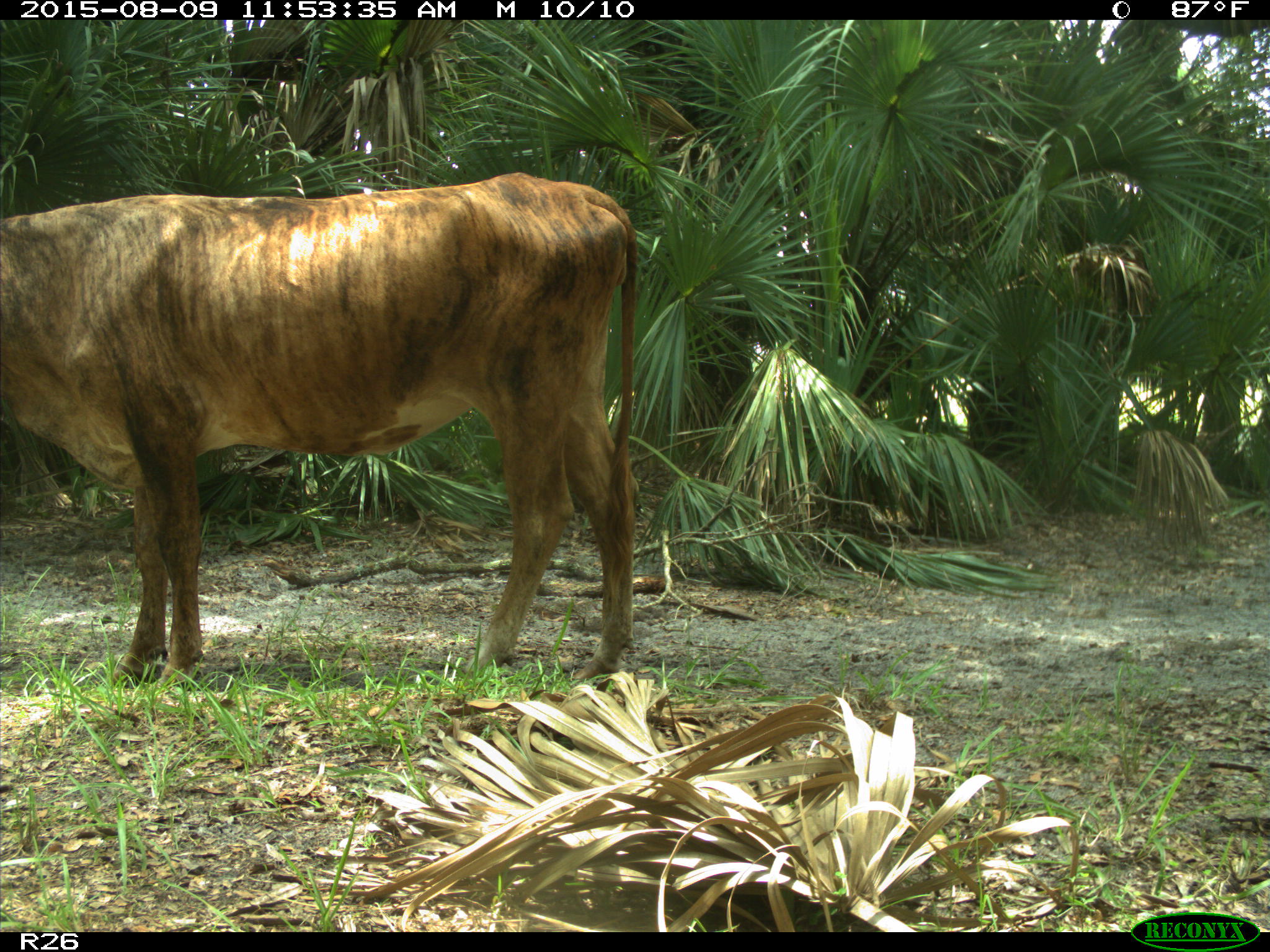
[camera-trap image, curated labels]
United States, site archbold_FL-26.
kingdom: Animalia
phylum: Chordata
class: Mammalia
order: Artiodactyla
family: Bovidae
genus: Bos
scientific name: Bos taurus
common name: domestic cow